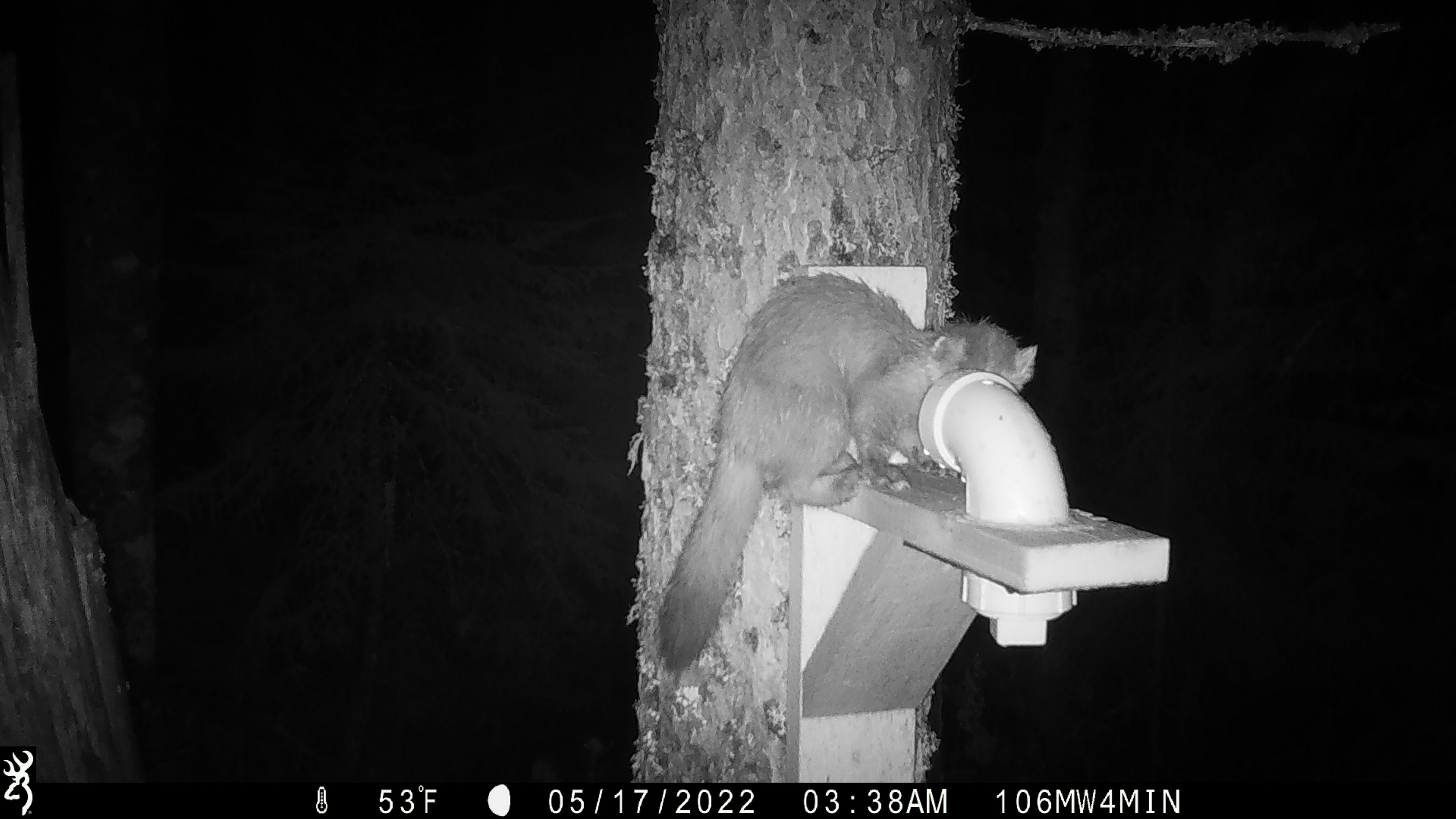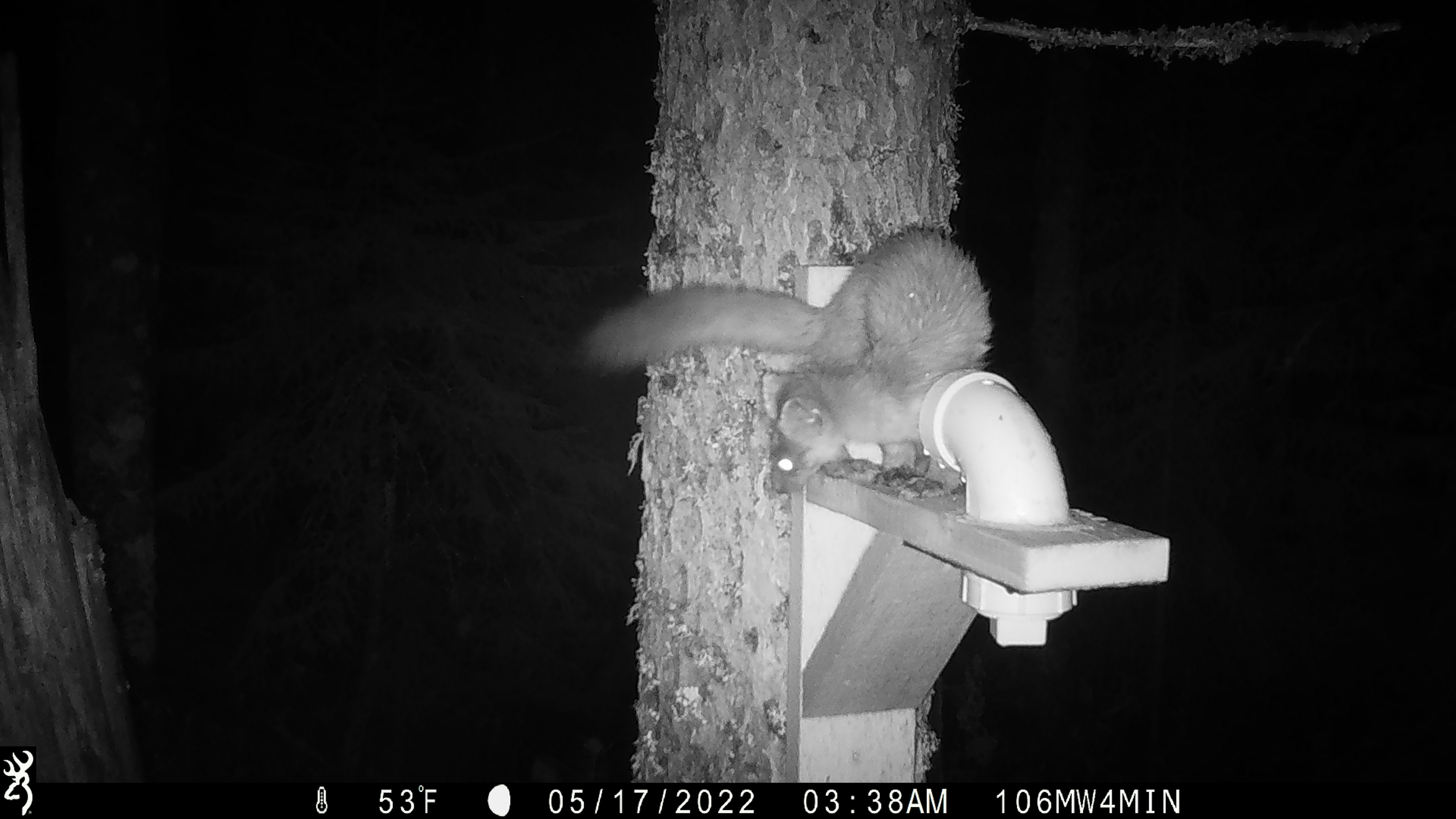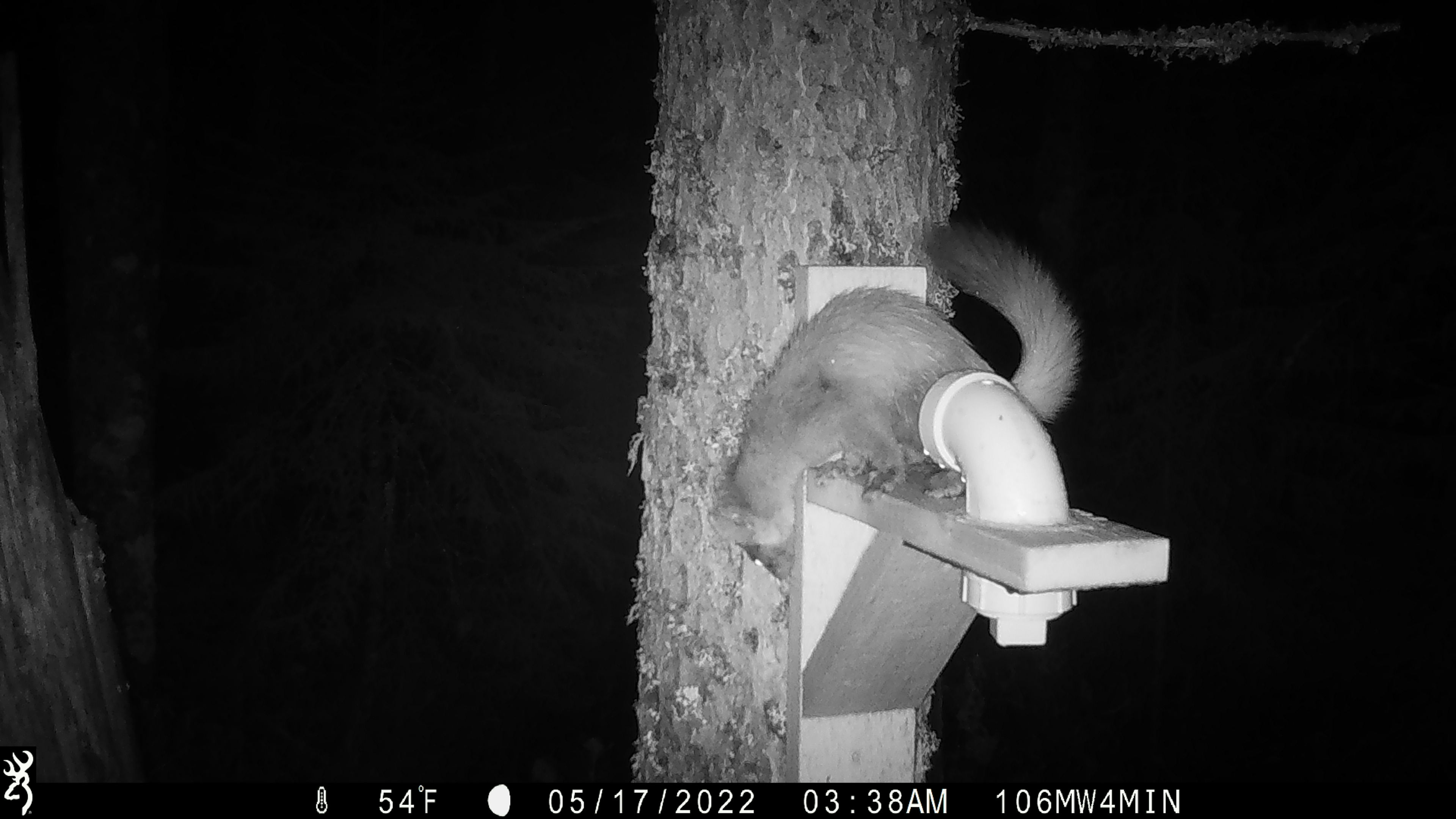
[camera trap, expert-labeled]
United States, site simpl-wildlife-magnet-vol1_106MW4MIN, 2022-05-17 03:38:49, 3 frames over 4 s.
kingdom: Animalia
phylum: Chordata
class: Mammalia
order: Carnivora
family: Mustelidae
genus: Martes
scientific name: Martes americana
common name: american marten